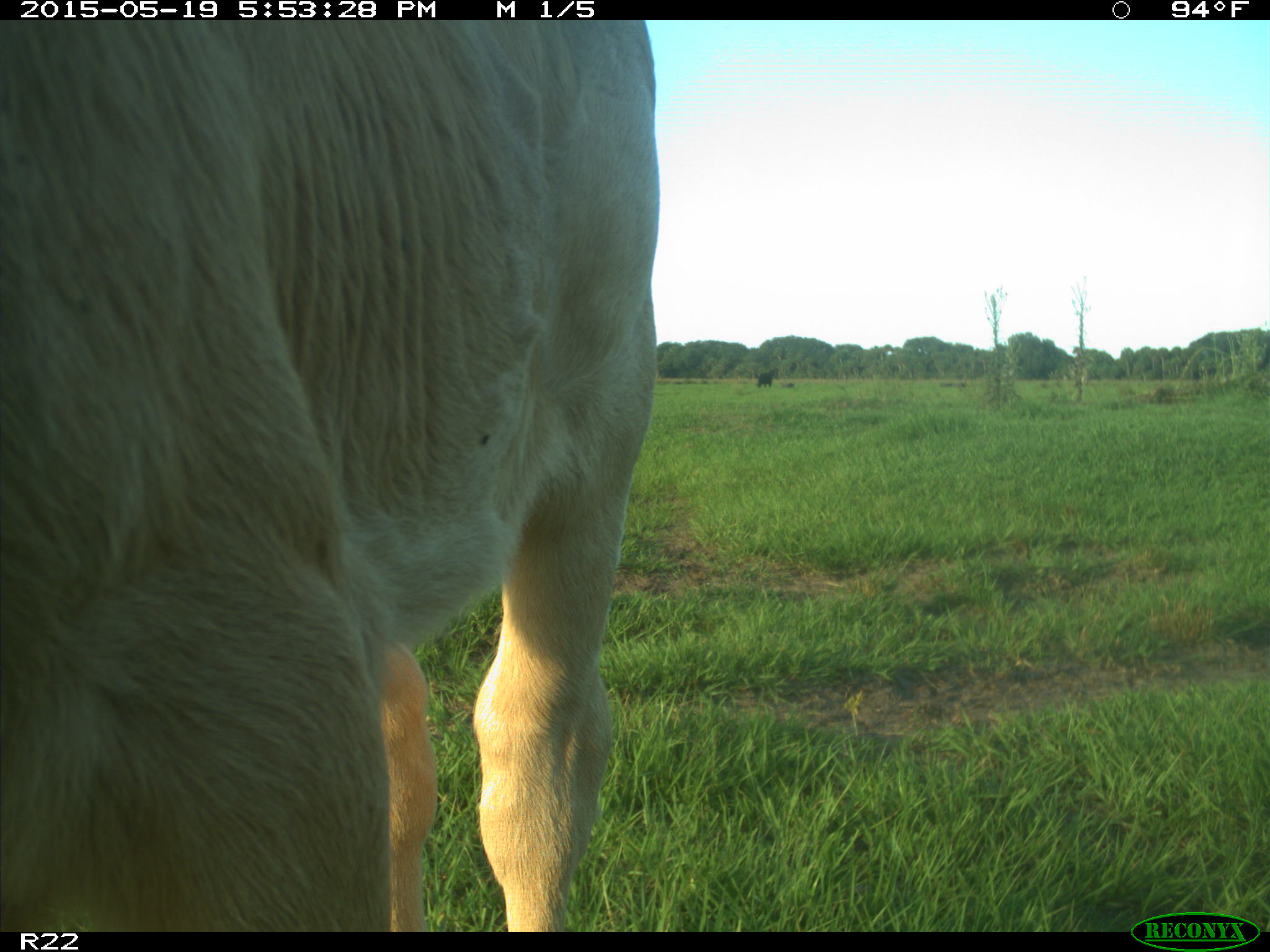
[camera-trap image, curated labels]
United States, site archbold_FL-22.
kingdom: Animalia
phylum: Chordata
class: Mammalia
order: Artiodactyla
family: Bovidae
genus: Bos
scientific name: Bos taurus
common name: domestic cow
Bos taurus (domestic cow).